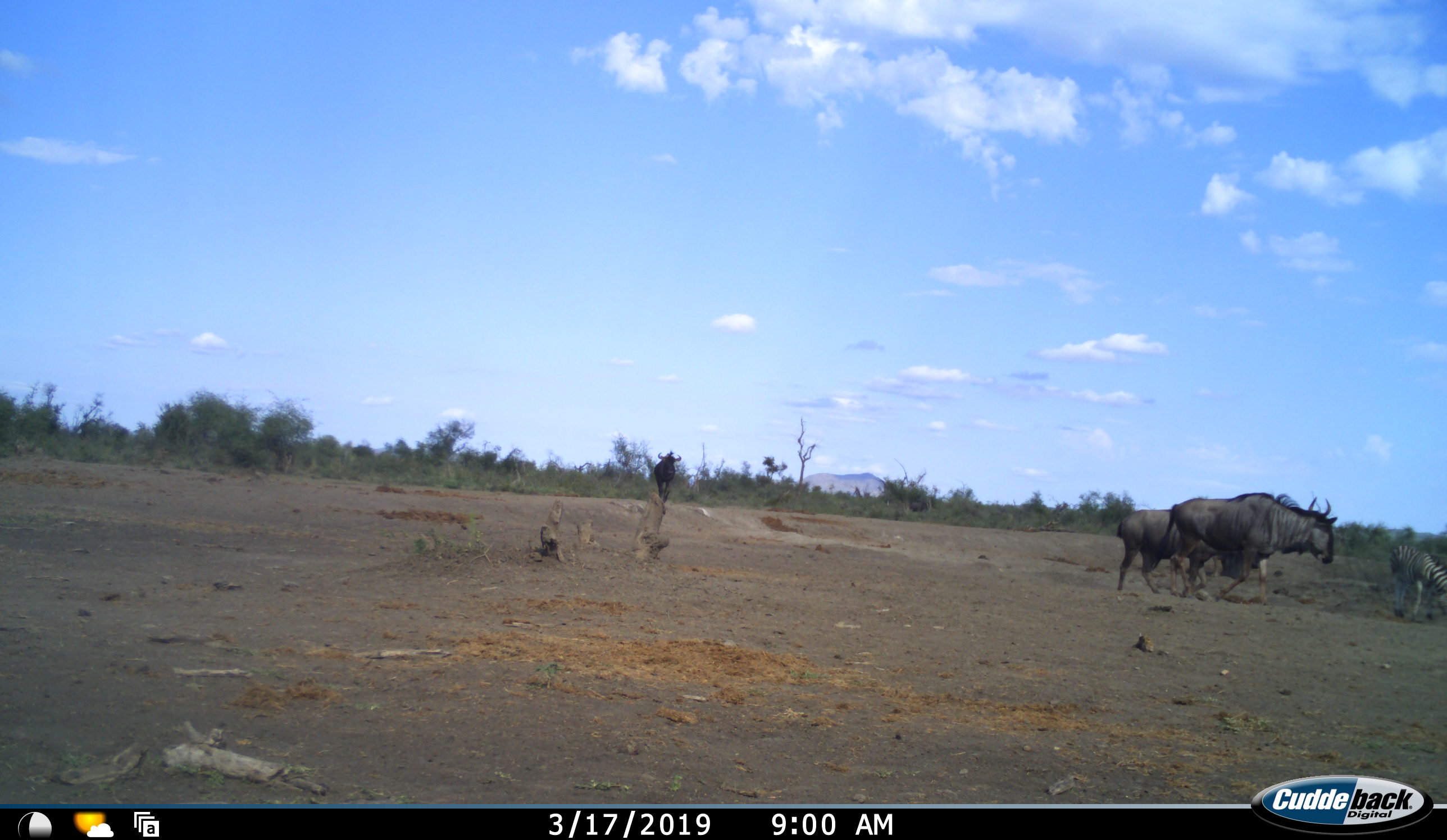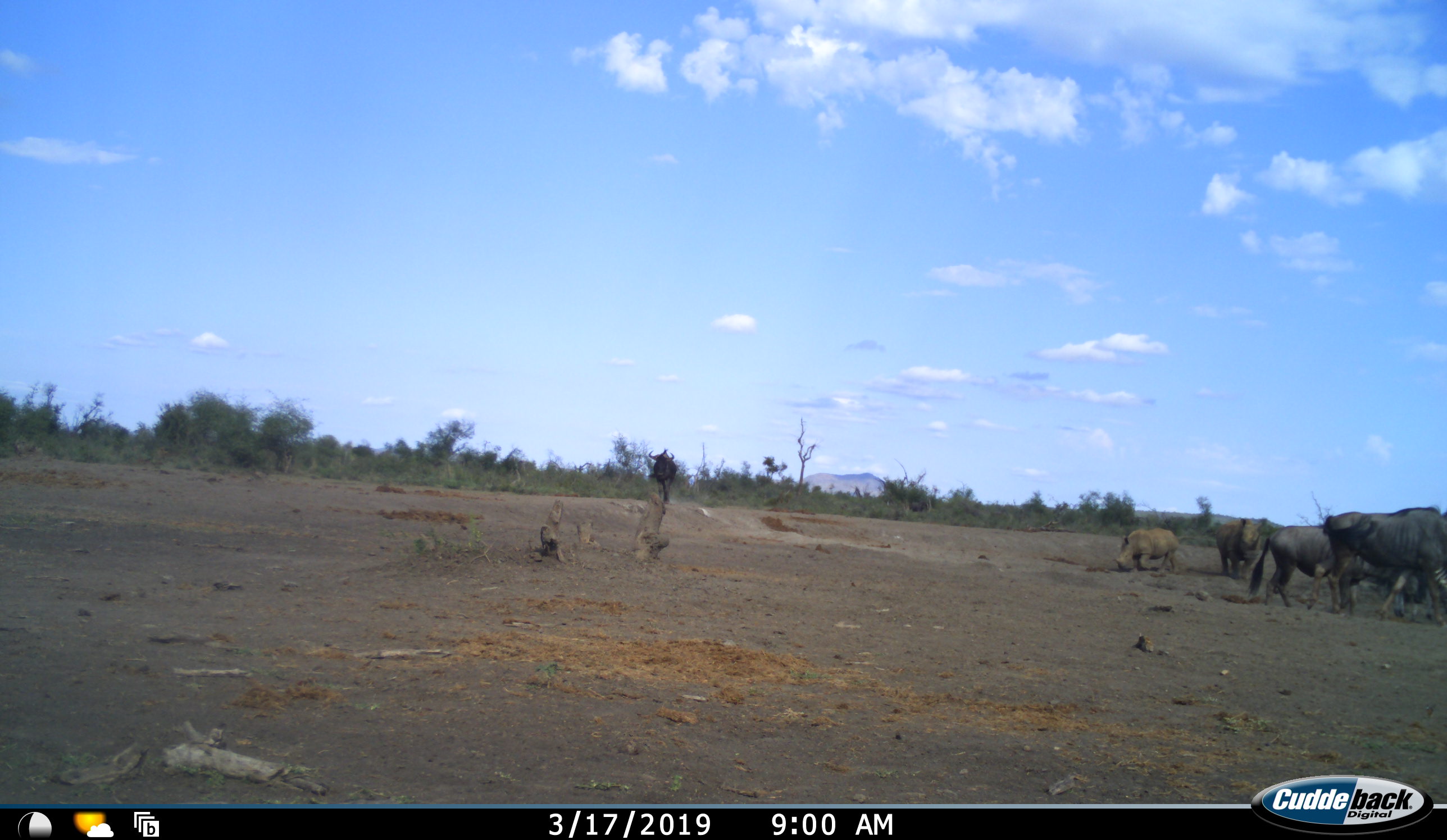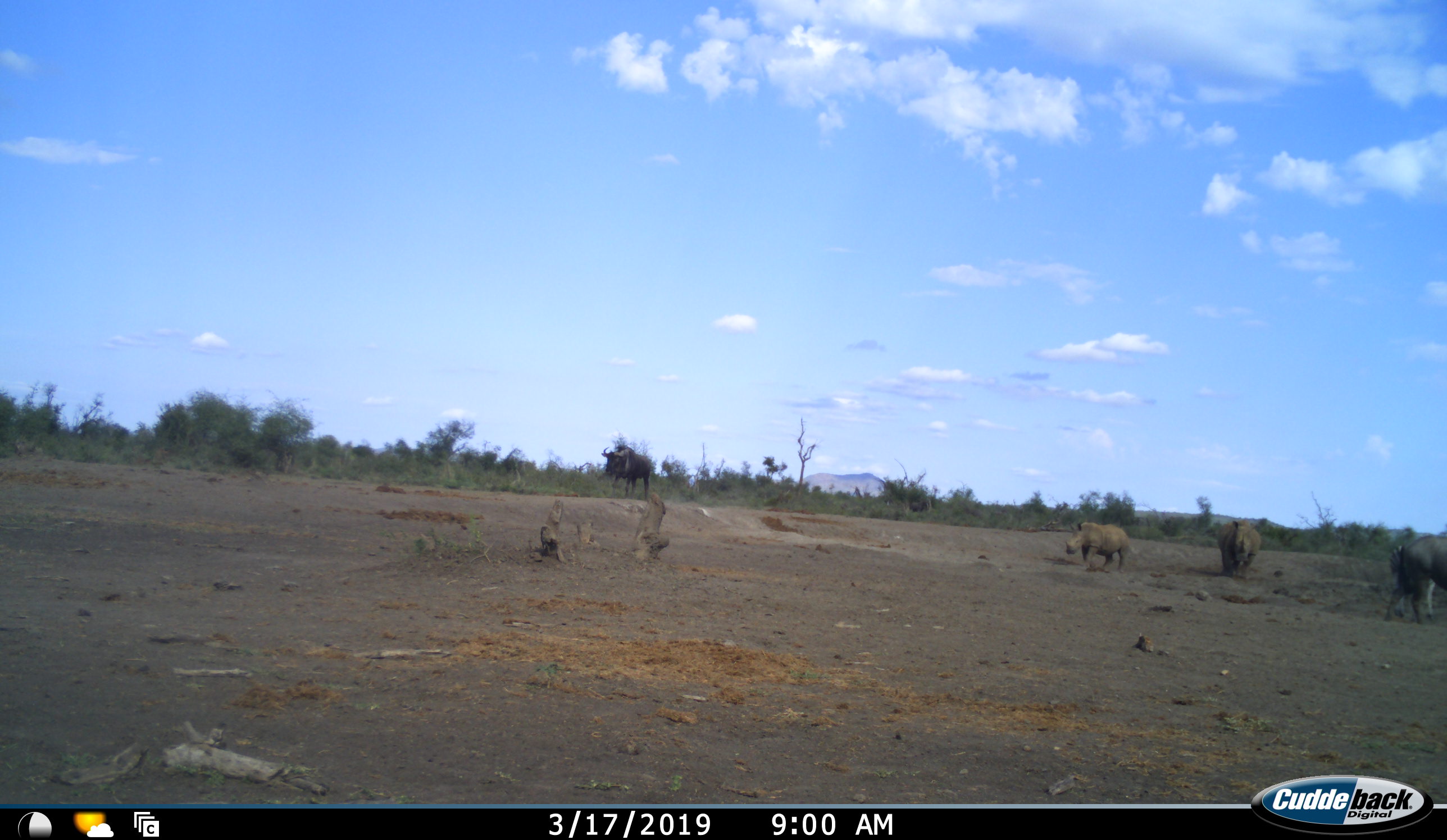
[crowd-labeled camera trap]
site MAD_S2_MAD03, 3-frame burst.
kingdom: Animalia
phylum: Chordata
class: Mammalia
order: Artiodactyla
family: Bovidae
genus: Connochaetes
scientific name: Connochaetes taurinus taurinus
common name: blue wildebeest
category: wildebeestblue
Wildebeestblue (blue wildebeest) (Connochaetes taurinus taurinus), count 3. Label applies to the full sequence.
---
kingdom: Animalia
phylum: Chordata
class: Mammalia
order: Perissodactyla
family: Equidae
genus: Equus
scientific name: Equus quagga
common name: plains zebra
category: zebraplains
Zebraplains (plains zebra) (Equus quagga), count 1. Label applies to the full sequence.